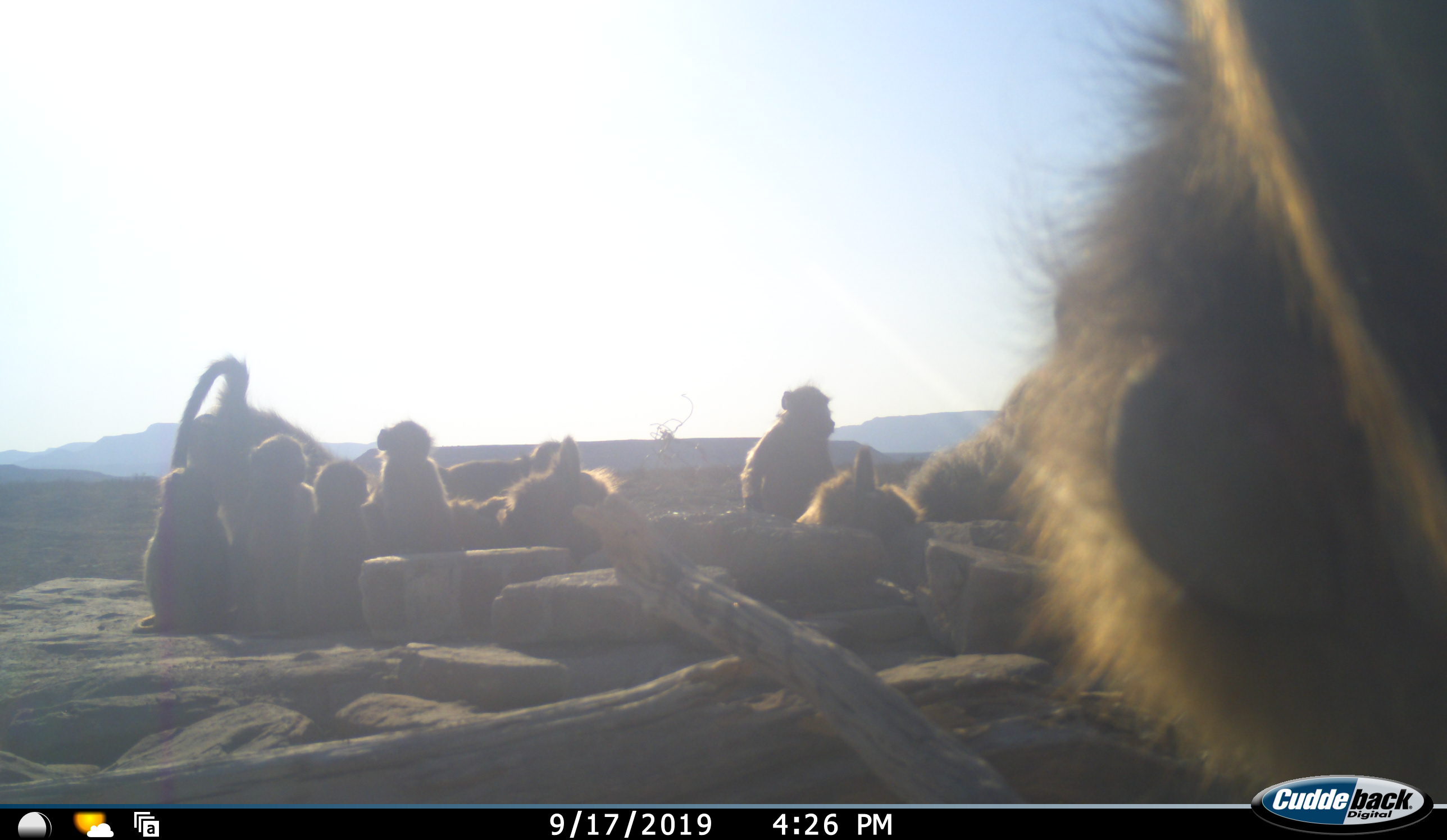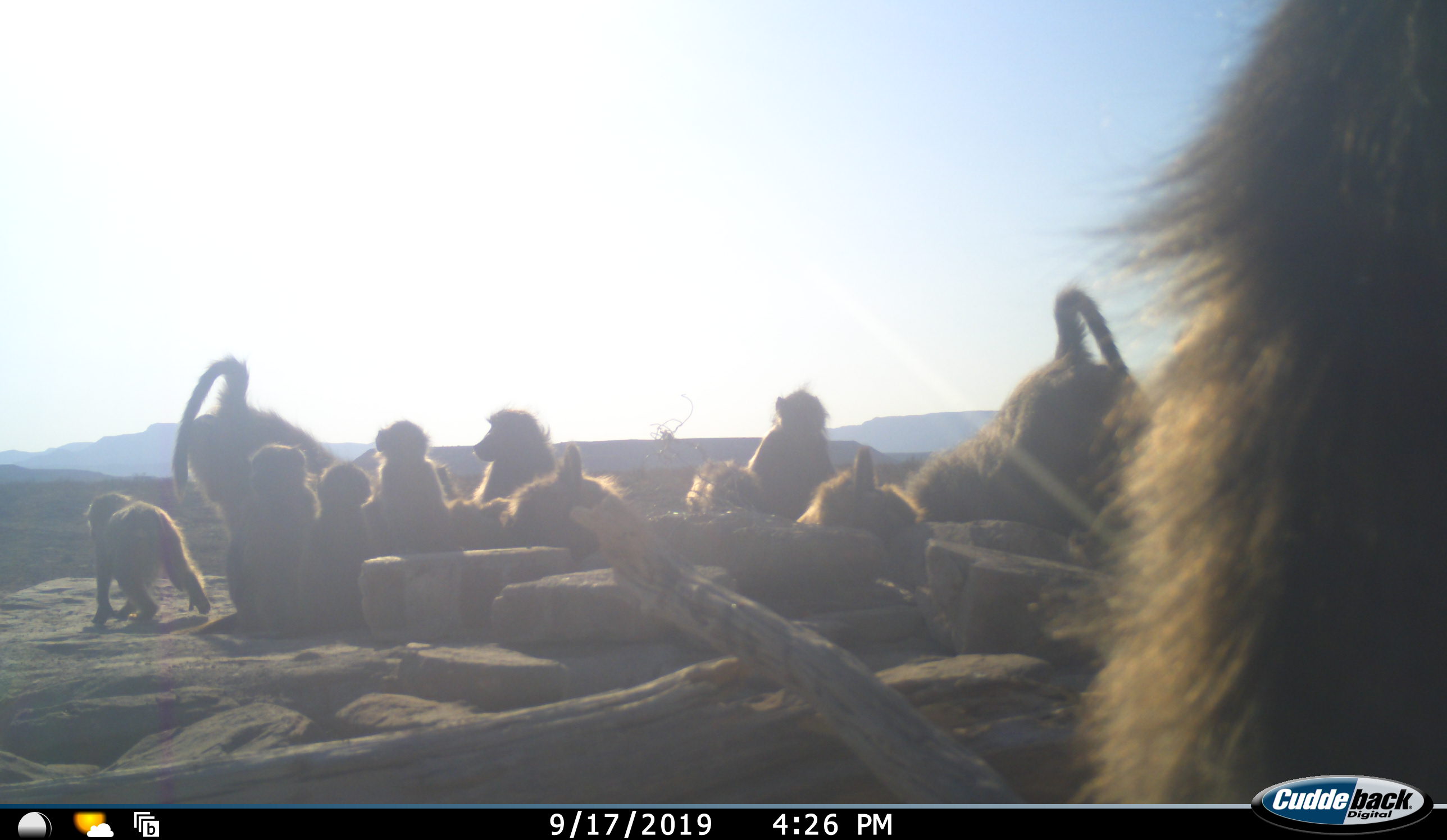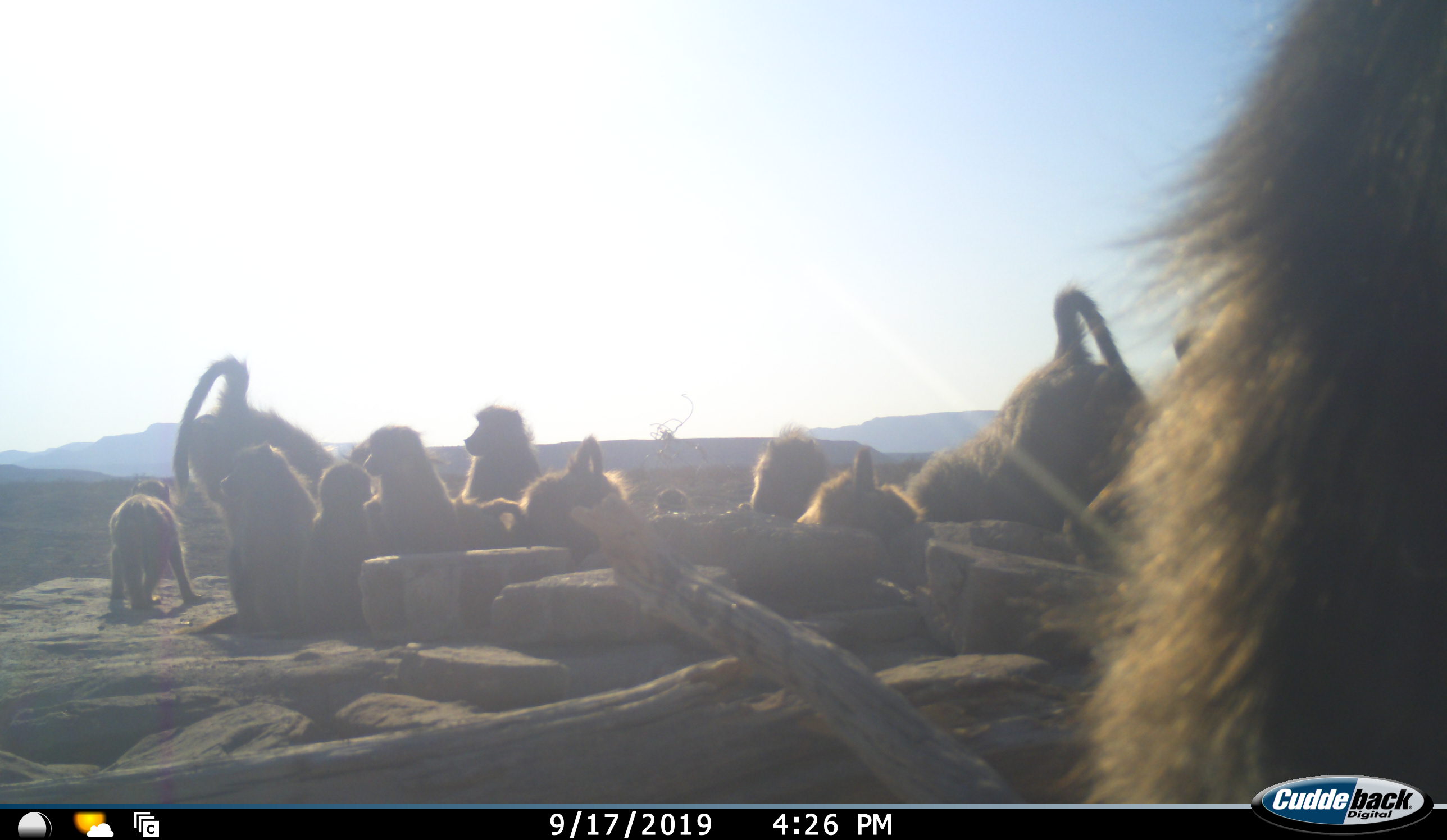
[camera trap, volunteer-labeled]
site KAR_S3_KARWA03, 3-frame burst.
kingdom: Animalia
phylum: Chordata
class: Mammalia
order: Primates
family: Cercopithecidae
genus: Papio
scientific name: Papio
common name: baboon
Baboon (Papio), count 11-50. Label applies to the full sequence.